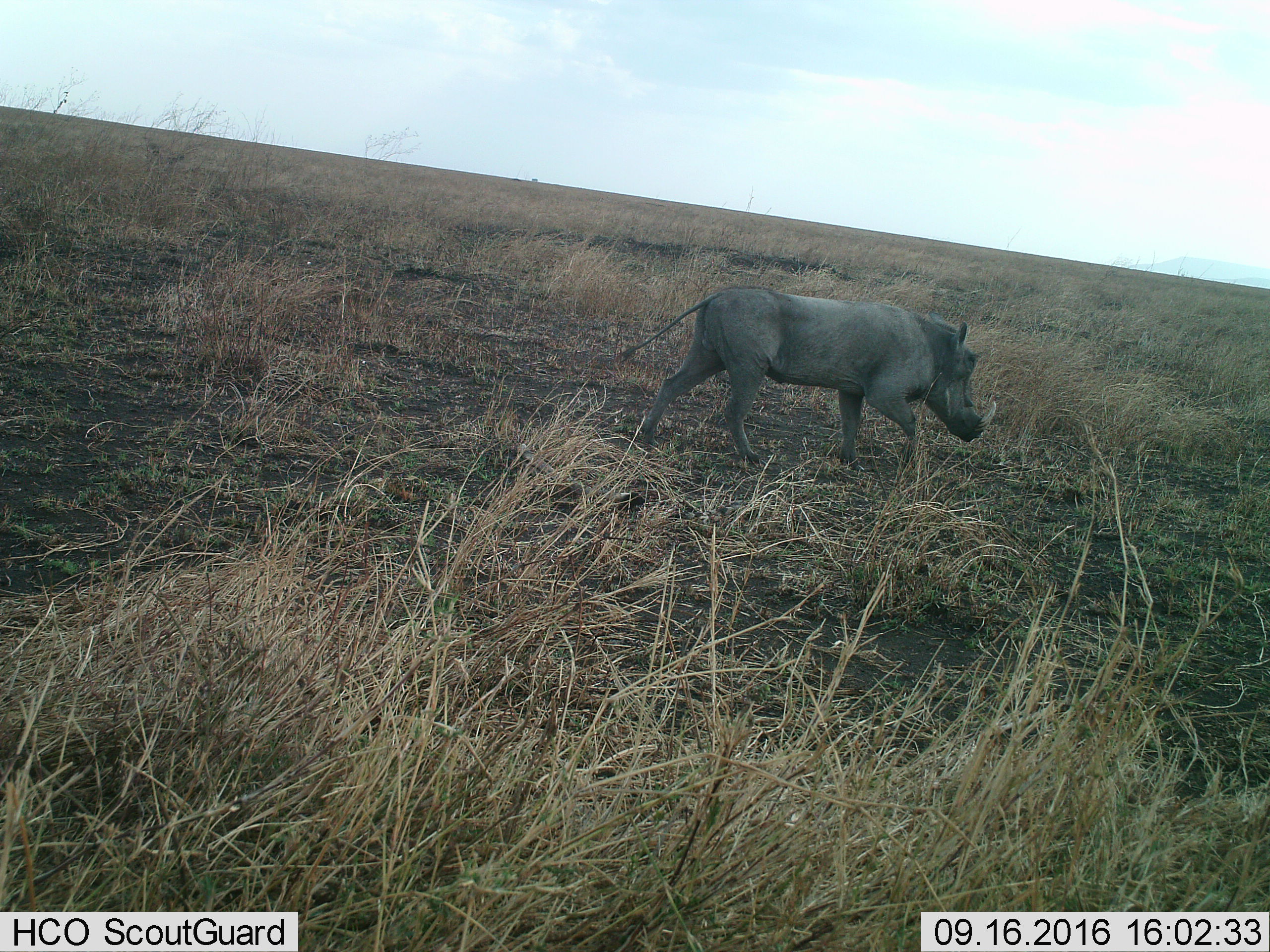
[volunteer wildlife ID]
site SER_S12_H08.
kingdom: Animalia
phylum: Chordata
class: Mammalia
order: Artiodactyla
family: Suidae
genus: Phacochoerus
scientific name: Phacochoerus africanus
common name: warthog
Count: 1.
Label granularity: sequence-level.